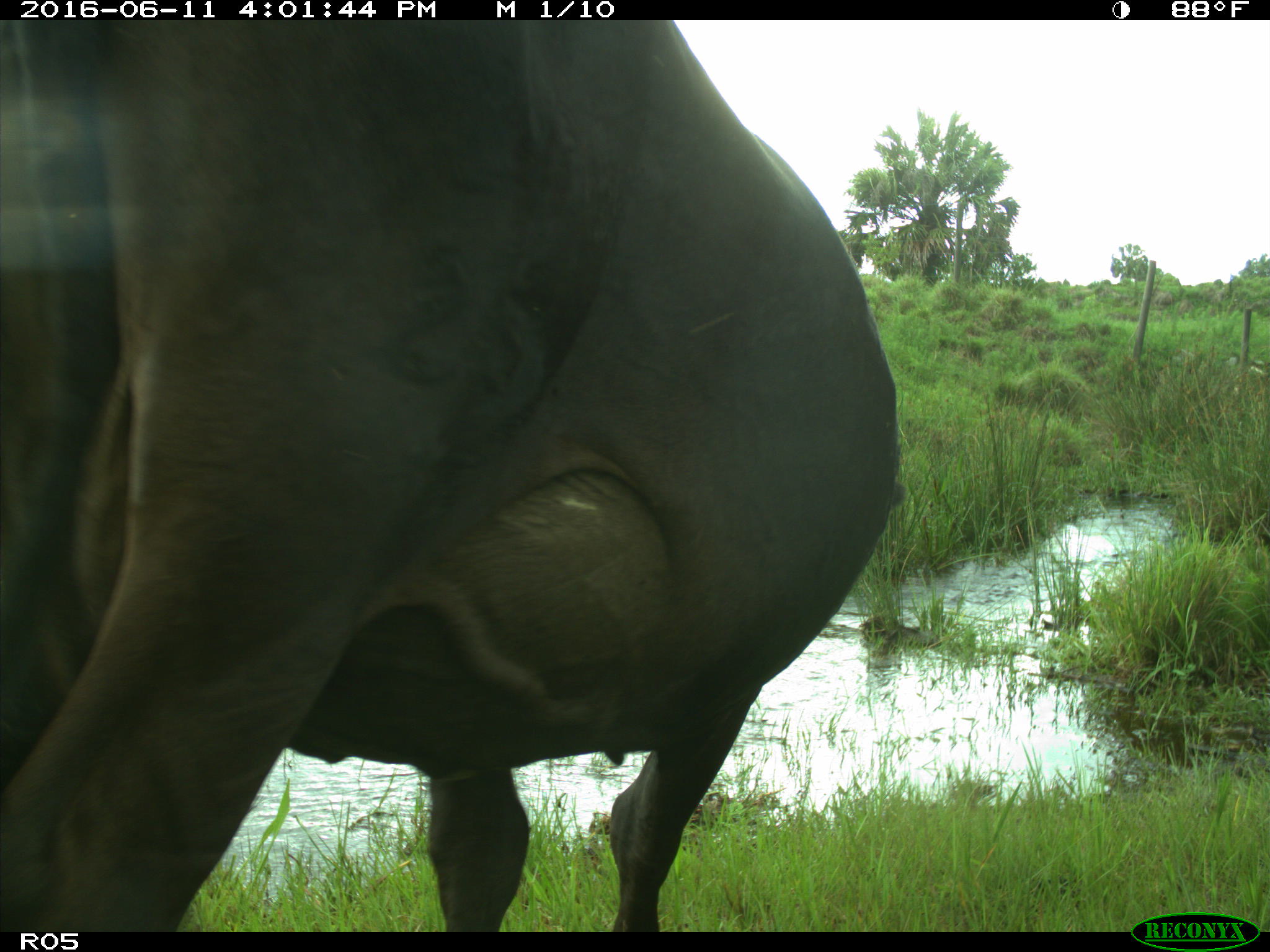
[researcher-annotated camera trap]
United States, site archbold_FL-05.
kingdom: Animalia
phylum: Chordata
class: Mammalia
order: Artiodactyla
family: Bovidae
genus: Bos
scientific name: Bos taurus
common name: domestic cow